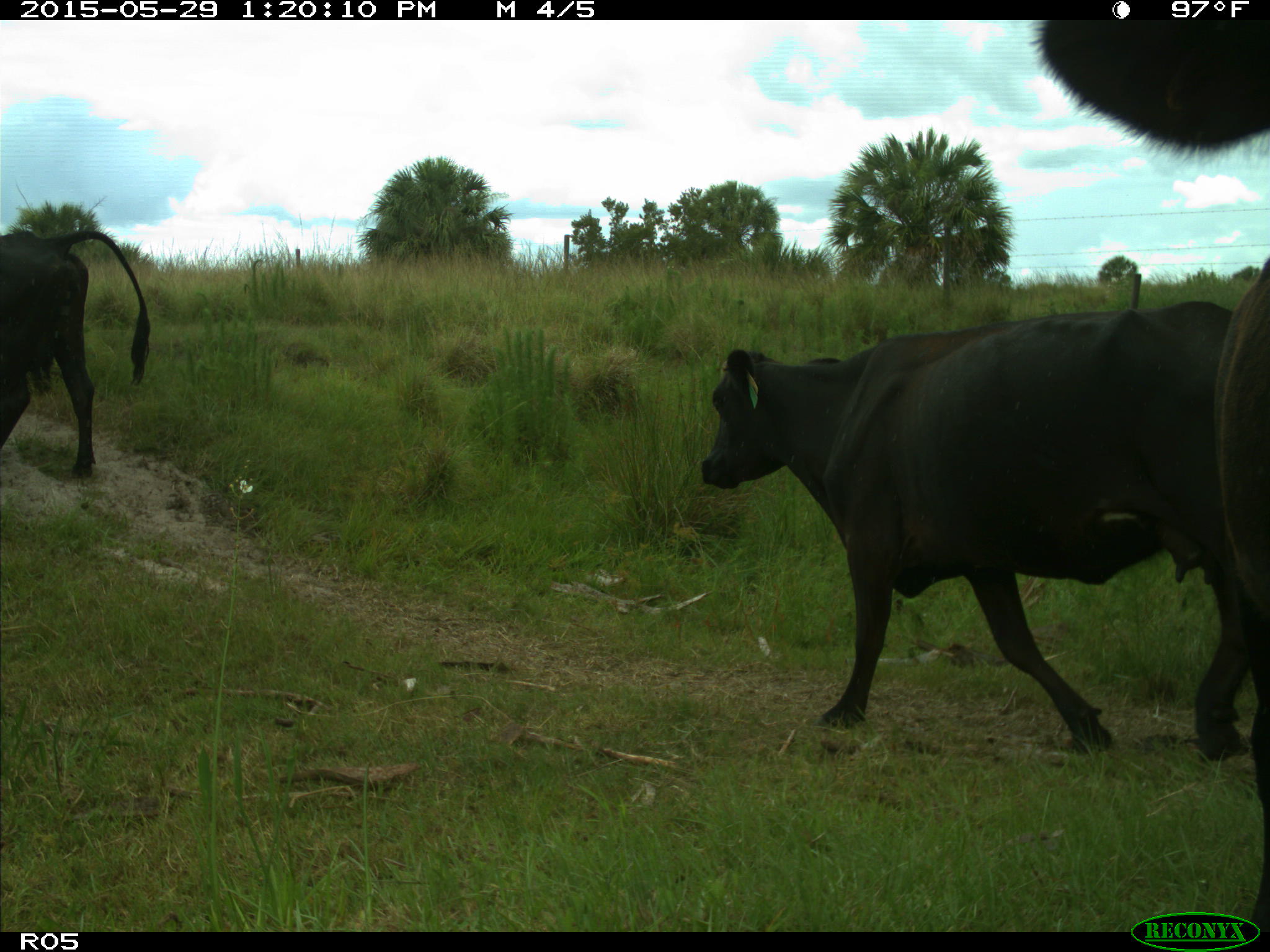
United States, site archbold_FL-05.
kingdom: Animalia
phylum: Chordata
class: Mammalia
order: Artiodactyla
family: Bovidae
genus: Bos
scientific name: Bos taurus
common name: domestic cow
Bos taurus (domestic cow).